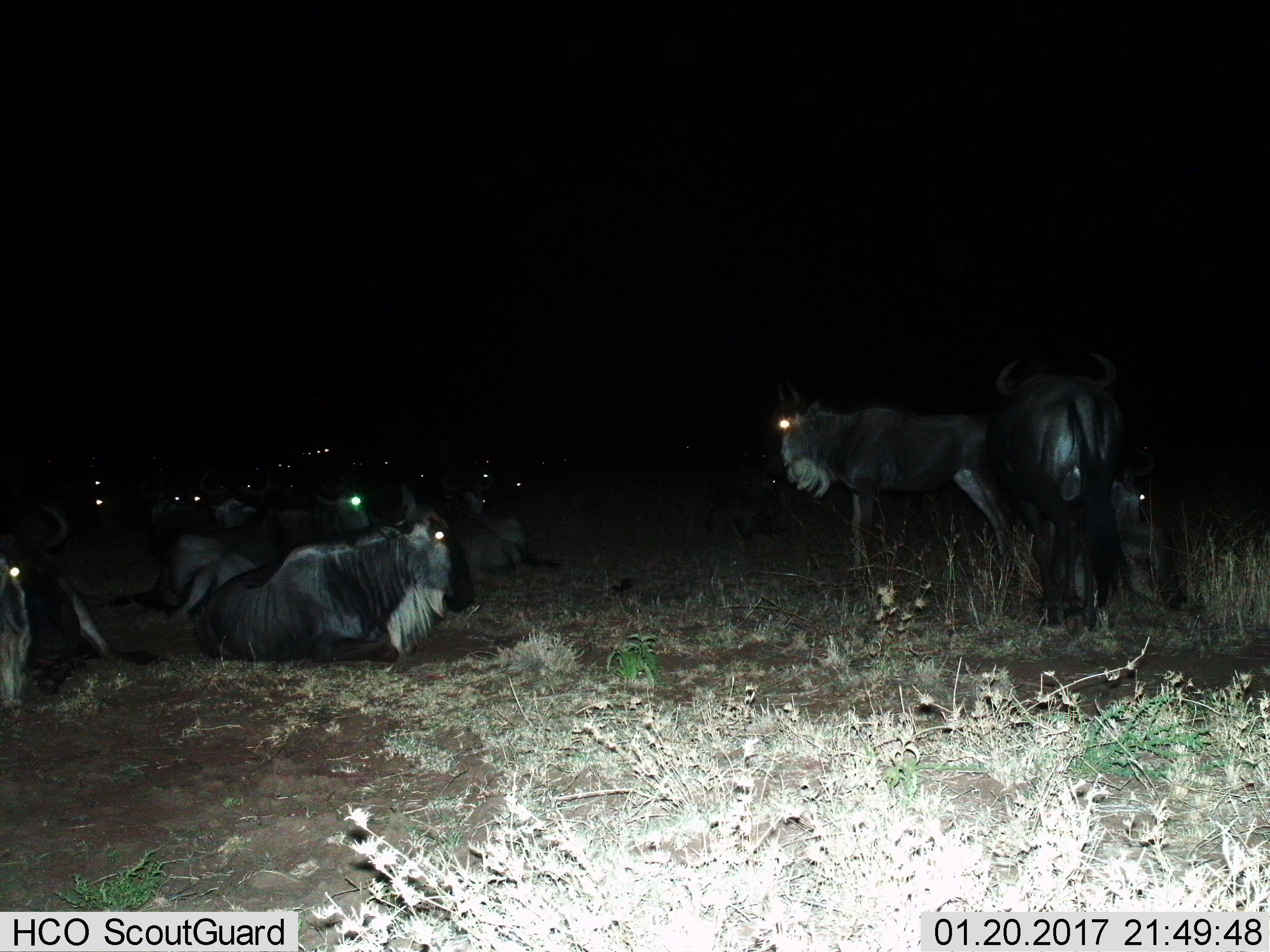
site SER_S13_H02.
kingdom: Animalia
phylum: Chordata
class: Mammalia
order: Artiodactyla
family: Bovidae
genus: Connochaetes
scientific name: Connochaetes taurinus taurinus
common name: blue wildebeest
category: wildebeestblue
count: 11-50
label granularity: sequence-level